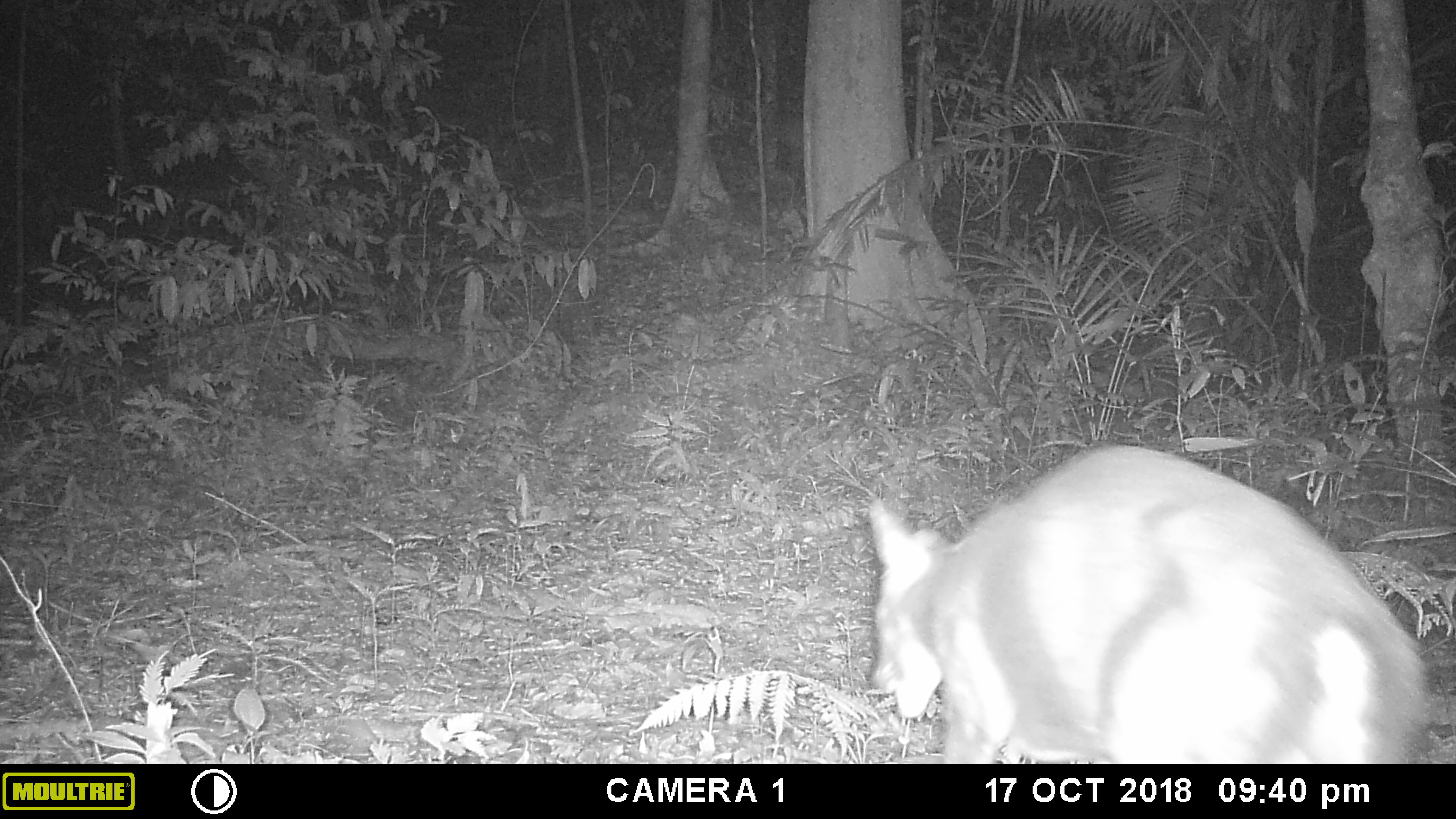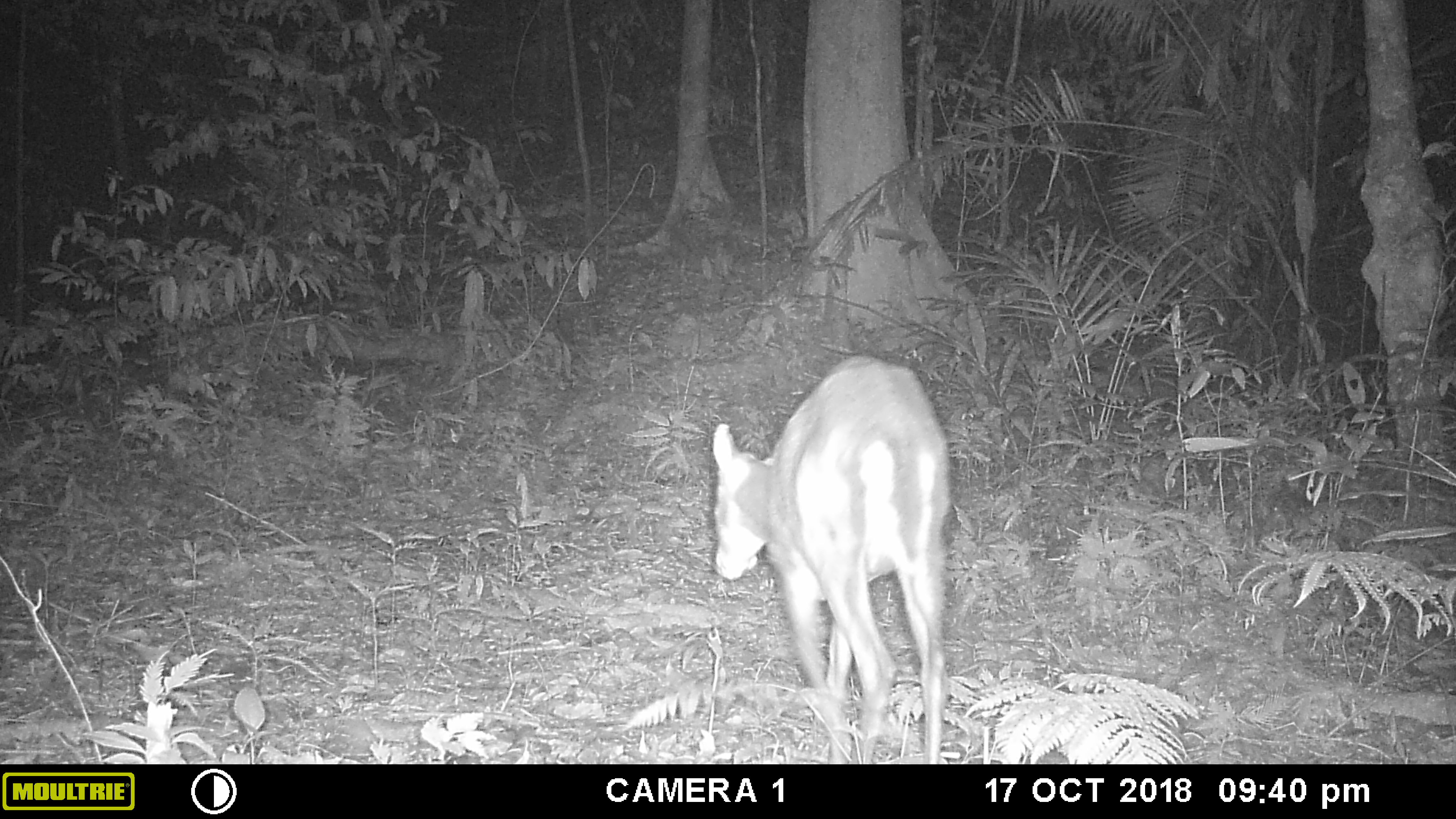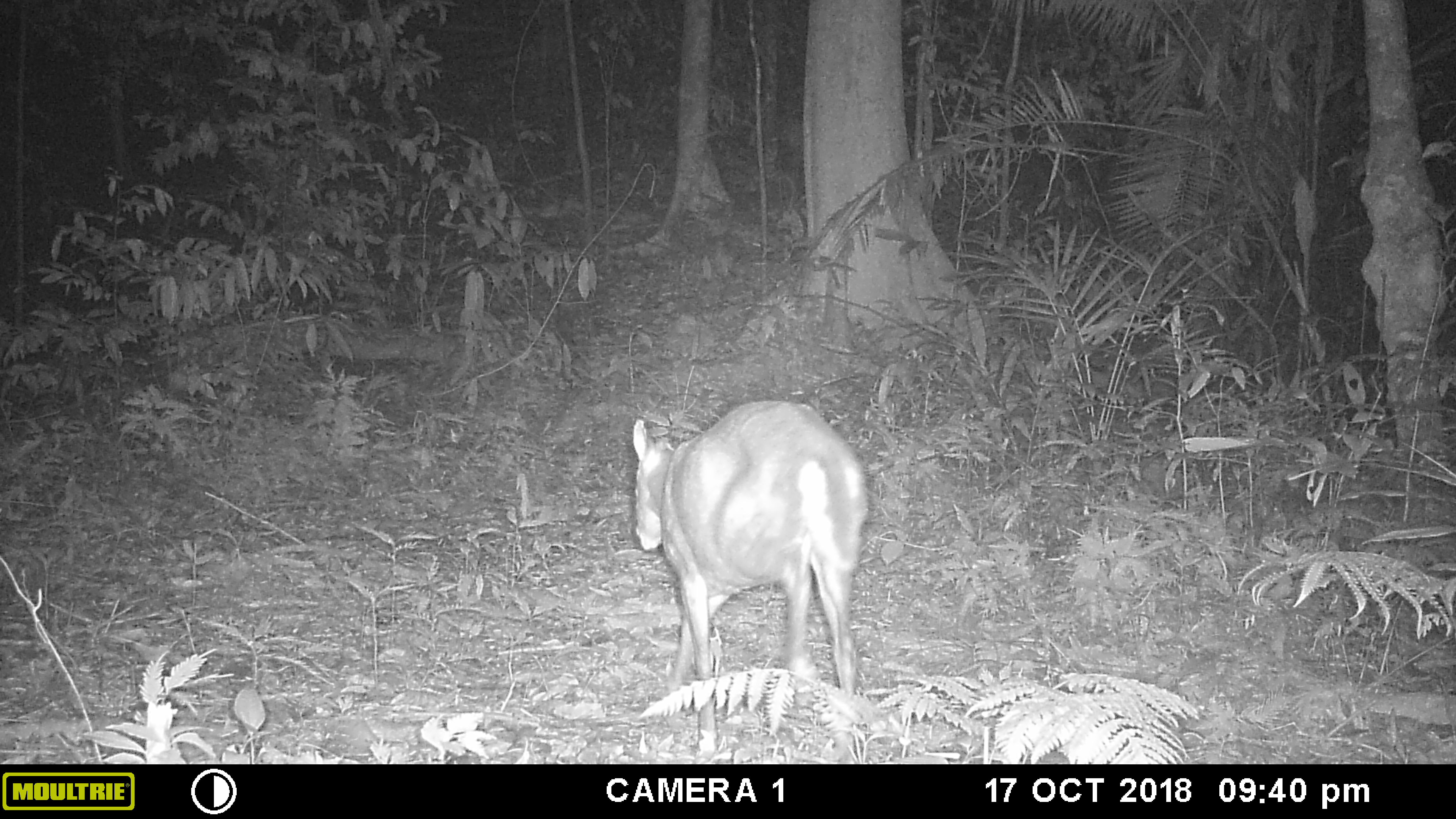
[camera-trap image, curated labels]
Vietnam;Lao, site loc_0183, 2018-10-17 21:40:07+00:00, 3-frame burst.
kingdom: Animalia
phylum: Chordata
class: Mammalia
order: Artiodactyla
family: Cervidae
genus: Muntiacus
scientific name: Muntiacus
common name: muntjacs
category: unidentified muntjac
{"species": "unidentified muntjac (muntjacs) (Muntiacus)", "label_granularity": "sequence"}